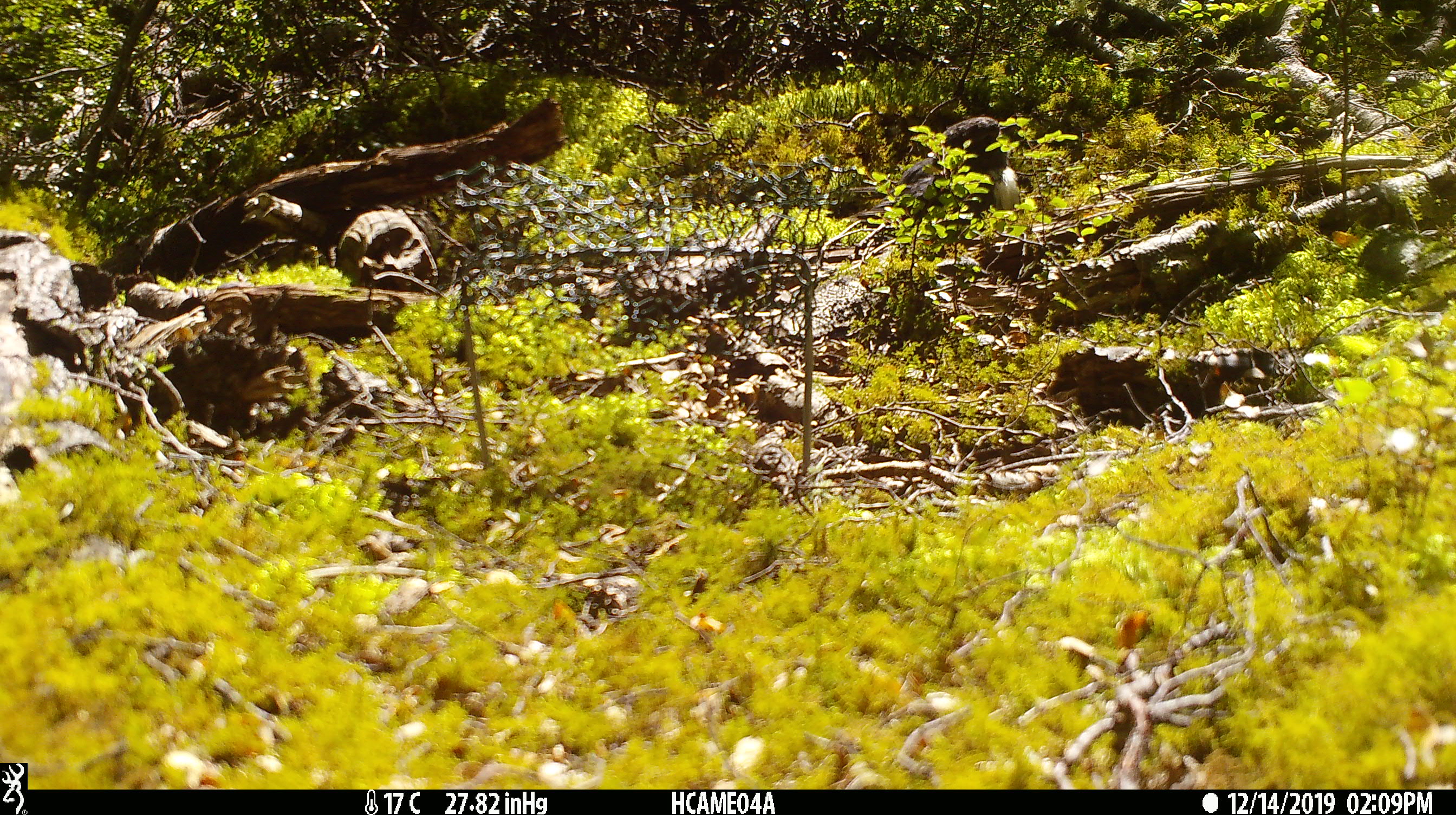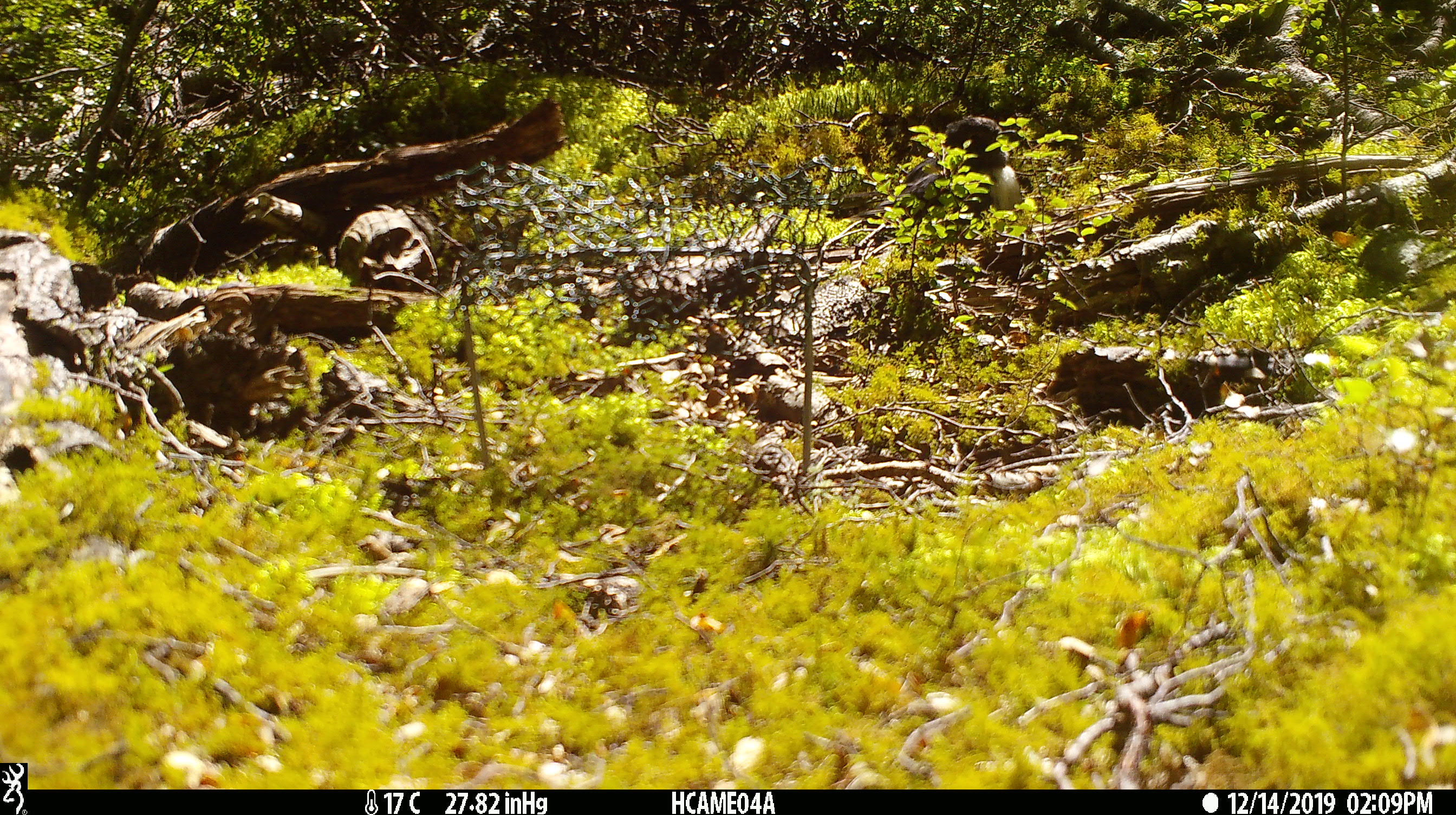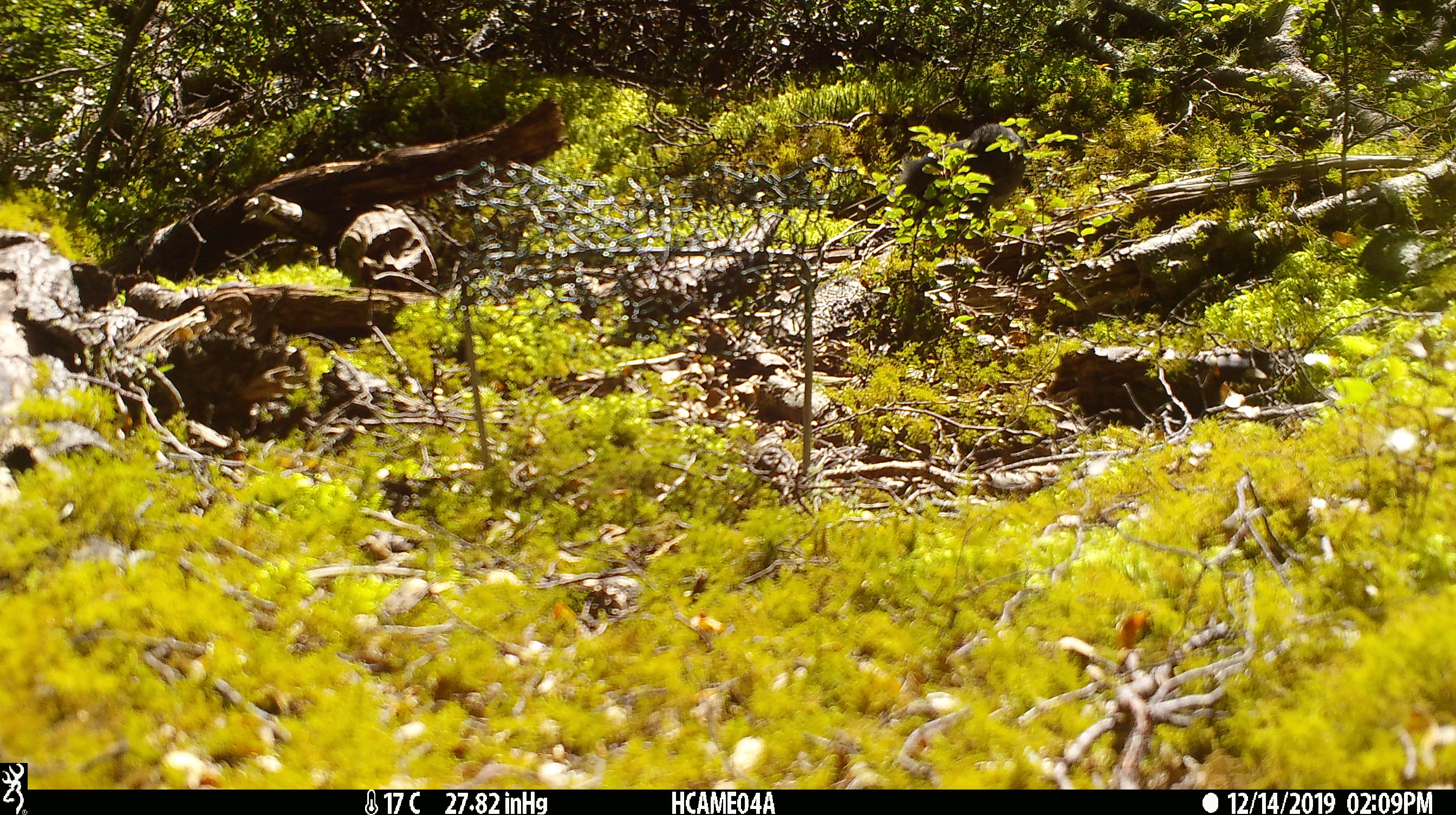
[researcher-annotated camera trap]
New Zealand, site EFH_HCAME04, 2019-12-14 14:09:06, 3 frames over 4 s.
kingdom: Animalia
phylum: Chordata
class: Aves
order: Passeriformes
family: Petroicidae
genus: Petroica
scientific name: Petroica australis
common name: new zealand robin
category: robin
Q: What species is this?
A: Robin (new zealand robin) (Petroica australis).